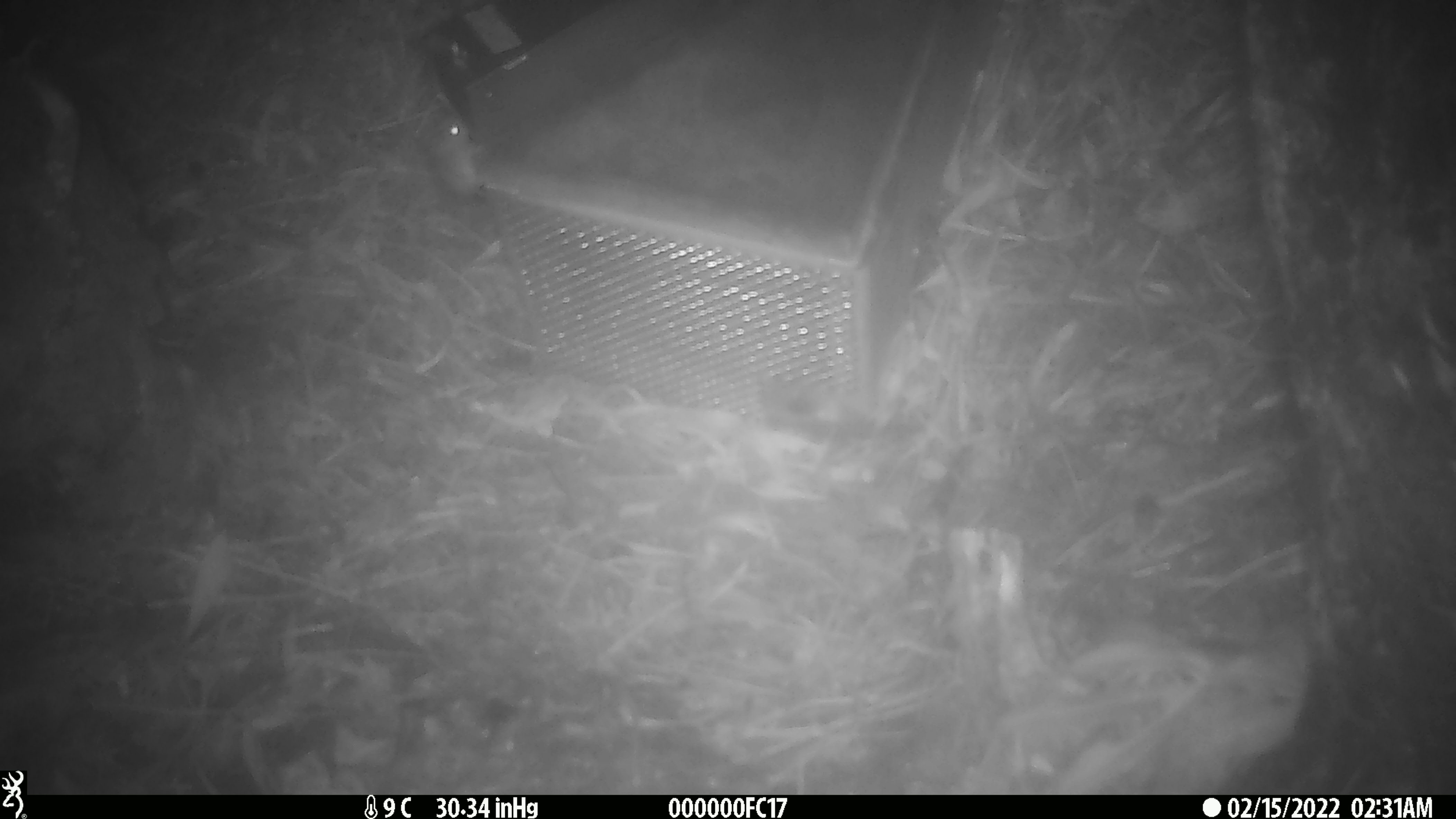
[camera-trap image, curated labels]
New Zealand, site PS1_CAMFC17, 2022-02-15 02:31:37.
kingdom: Animalia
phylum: Chordata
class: Mammalia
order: Rodentia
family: Muridae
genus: Mus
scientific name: Mus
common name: mouse